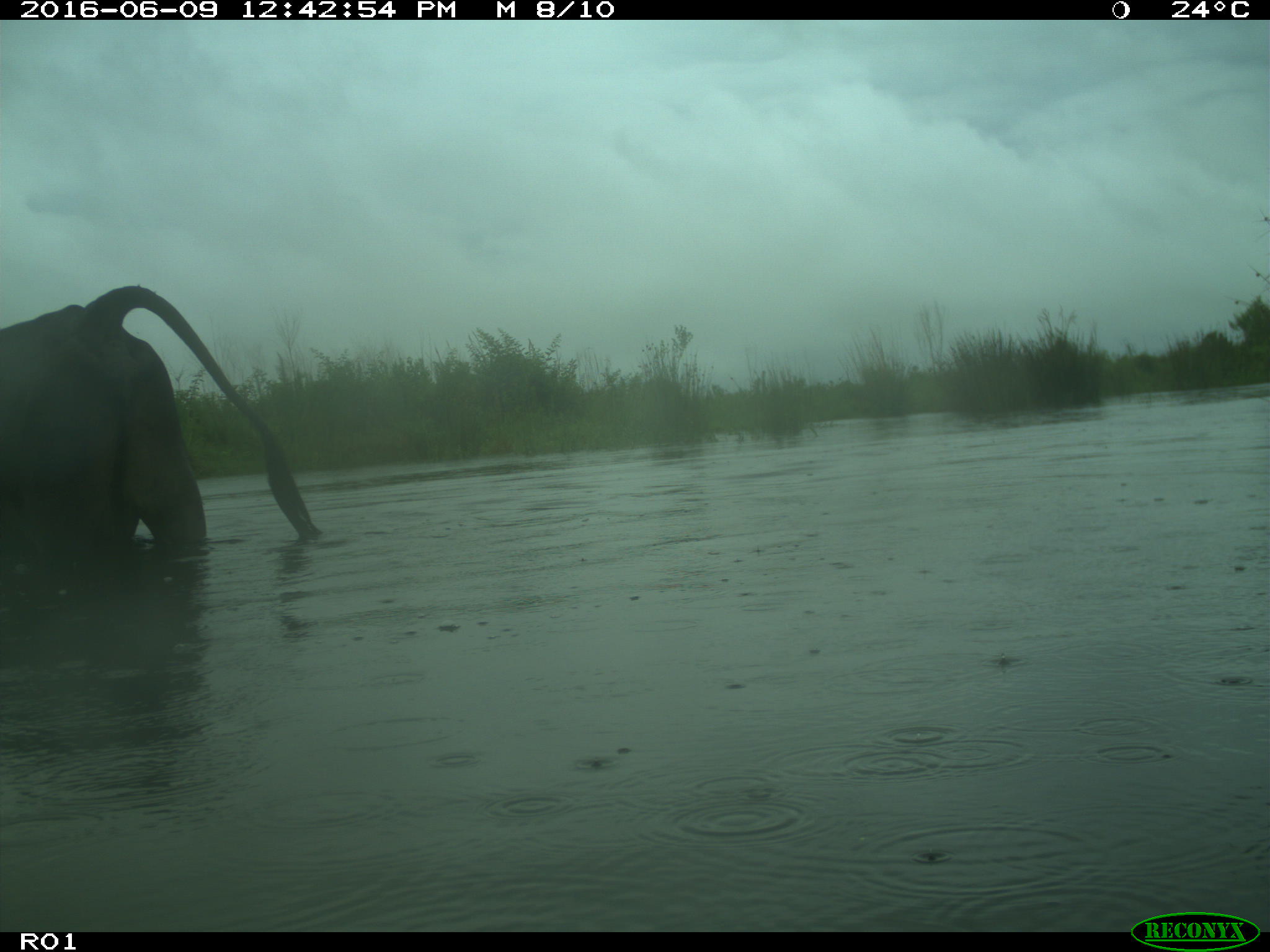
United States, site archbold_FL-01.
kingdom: Animalia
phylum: Chordata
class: Mammalia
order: Artiodactyla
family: Bovidae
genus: Bos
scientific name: Bos taurus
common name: domestic cow